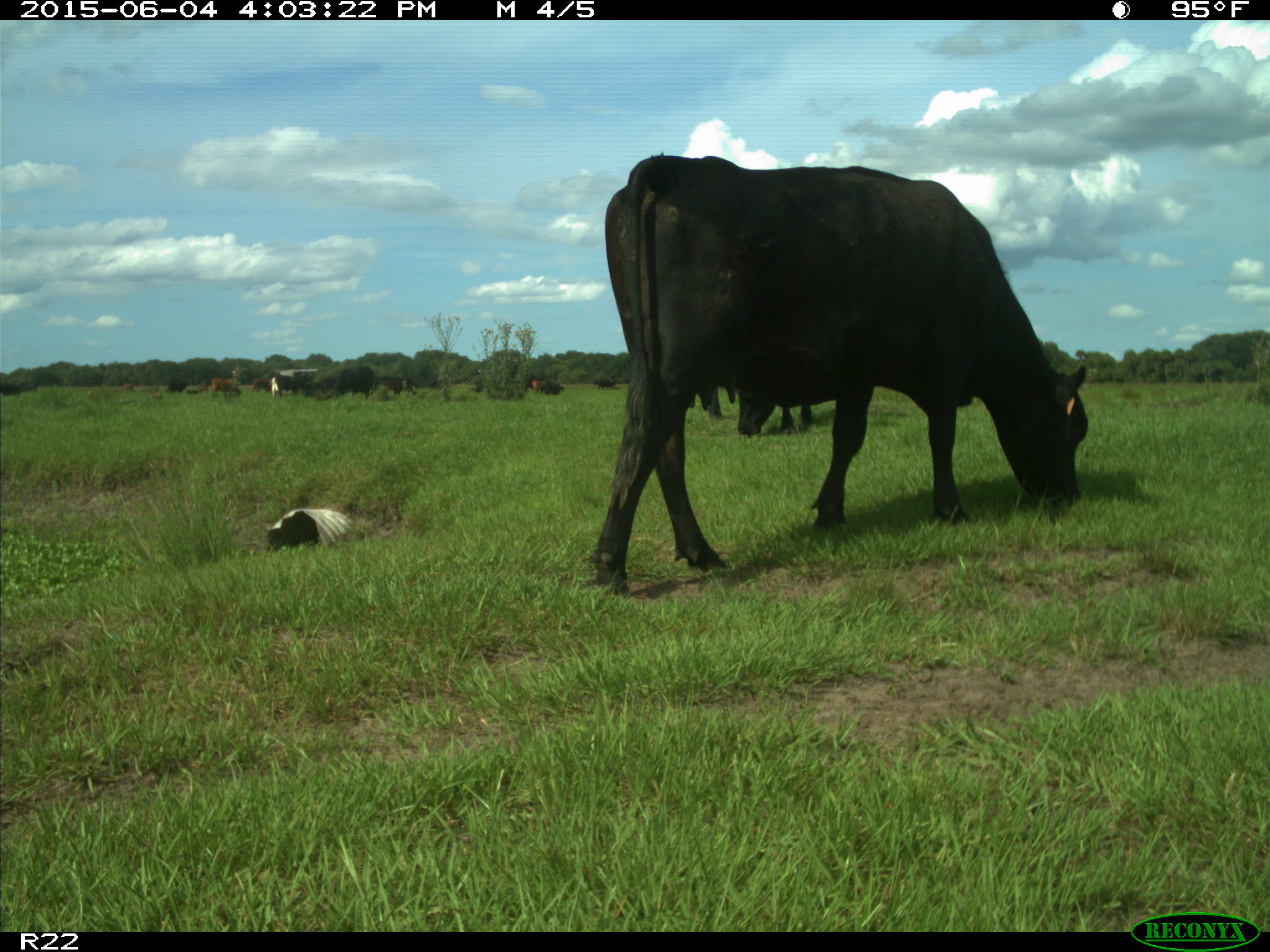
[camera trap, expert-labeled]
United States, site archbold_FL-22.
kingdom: Animalia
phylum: Chordata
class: Mammalia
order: Artiodactyla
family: Bovidae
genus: Bos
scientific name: Bos taurus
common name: domestic cow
Bos taurus (domestic cow).